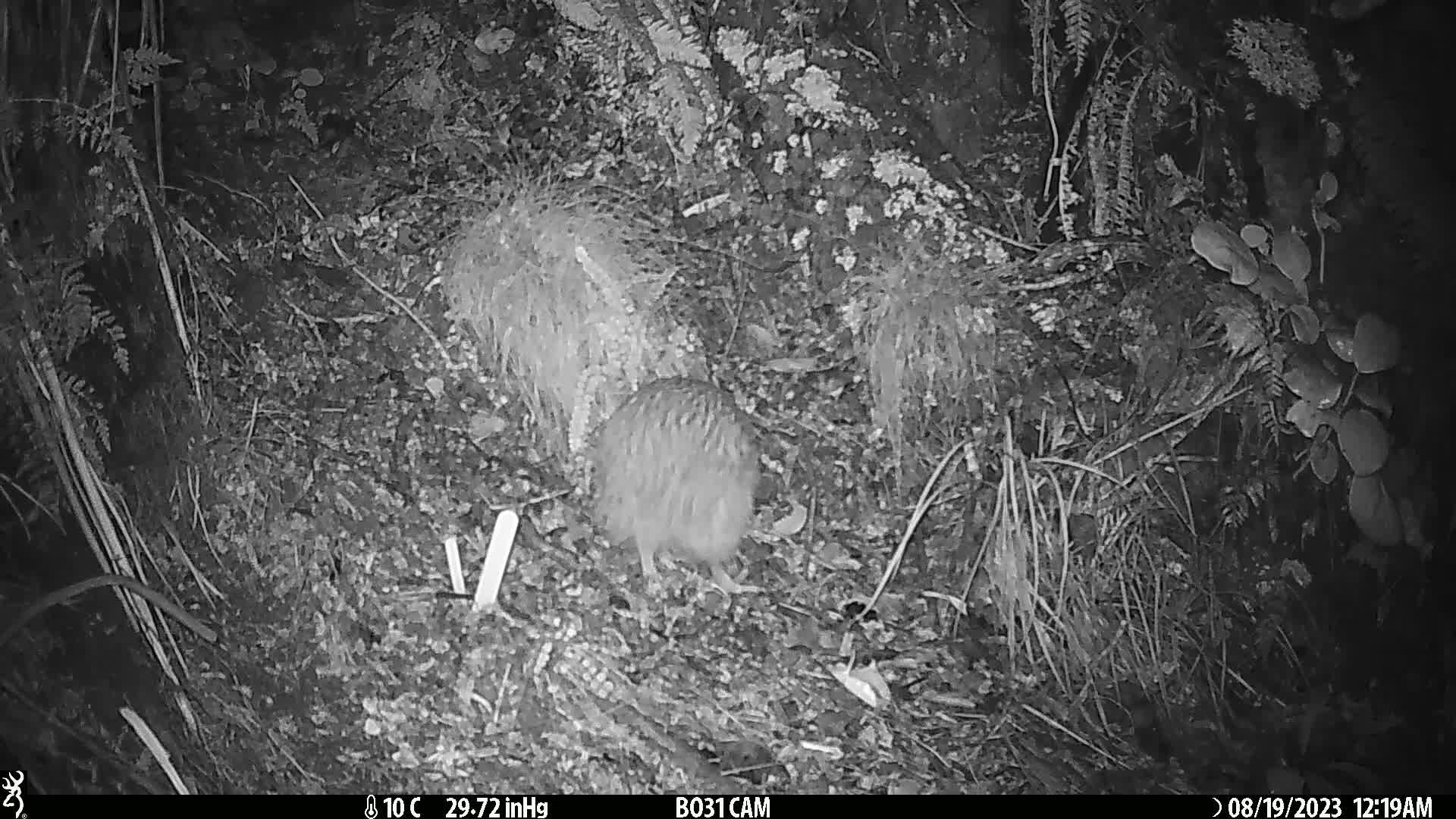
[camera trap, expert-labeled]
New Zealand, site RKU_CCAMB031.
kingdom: Animalia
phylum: Chordata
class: Aves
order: Apterygiformes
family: Apterygidae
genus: Apteryx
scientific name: Apteryx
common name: kiwi